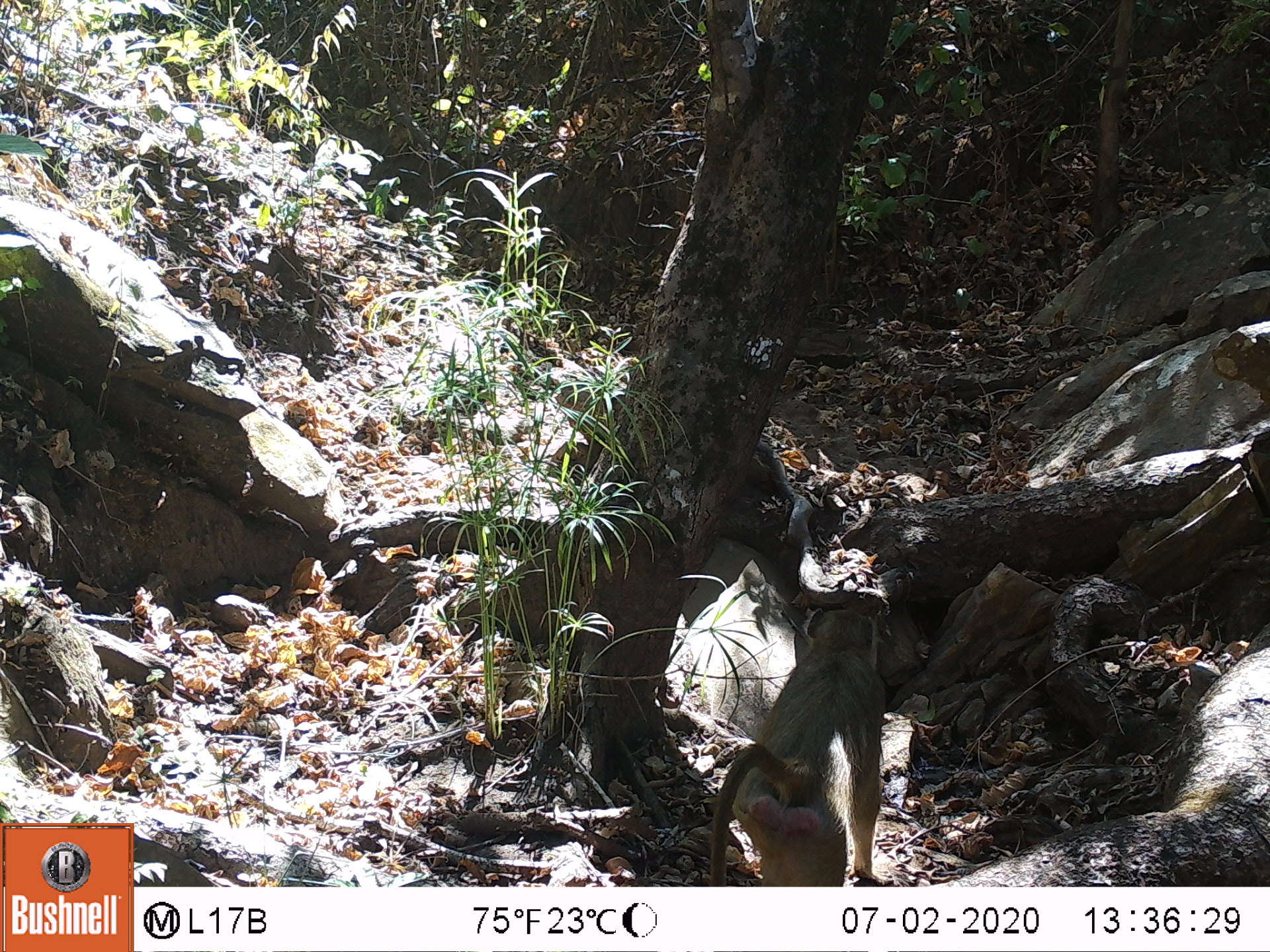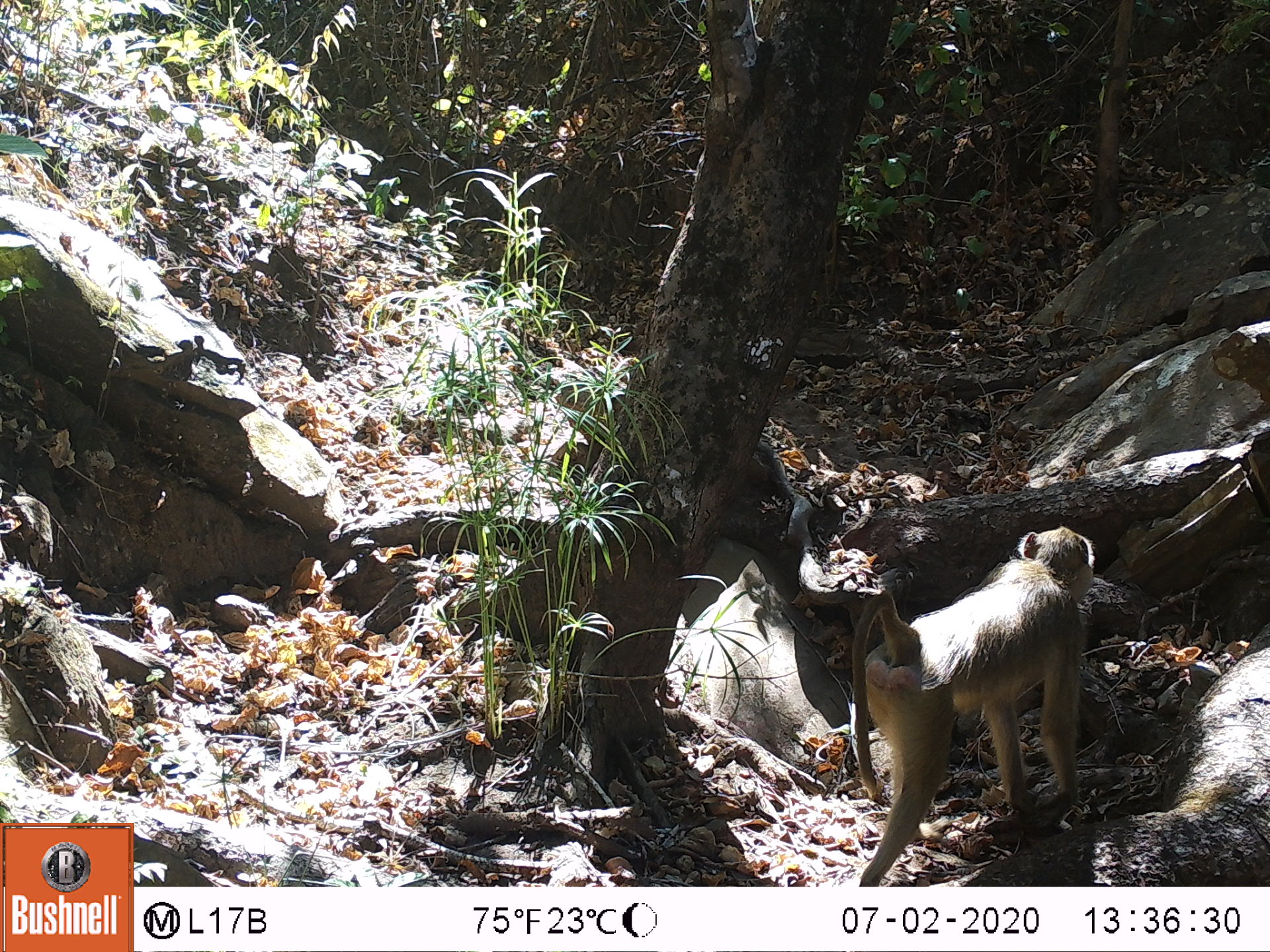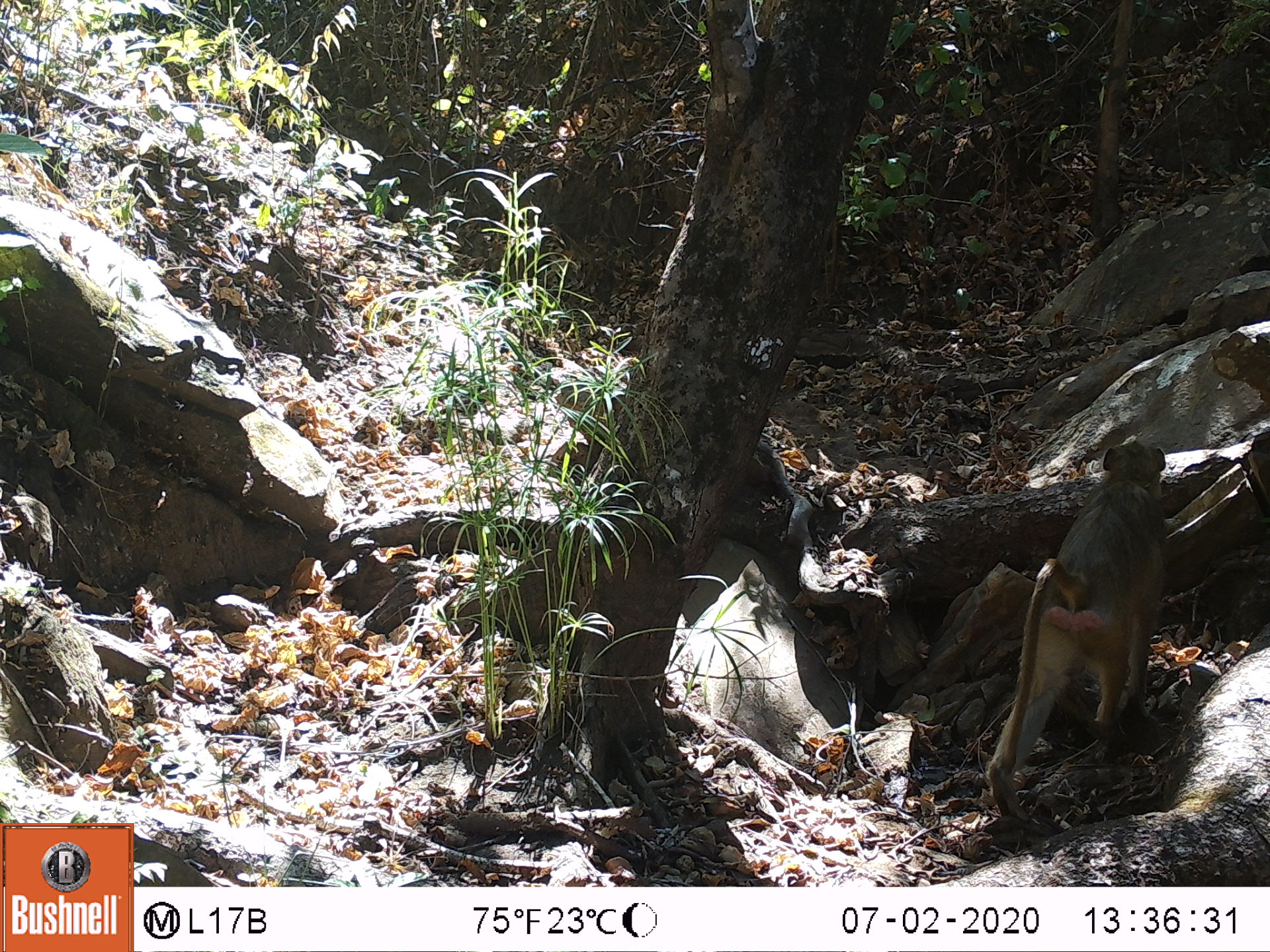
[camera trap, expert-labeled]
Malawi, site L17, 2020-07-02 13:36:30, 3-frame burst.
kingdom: Animalia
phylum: Chordata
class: Mammalia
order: Primates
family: Cercopithecidae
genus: Papio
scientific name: Papio cynocephalus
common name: yellow baboon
Yellow baboon (Papio cynocephalus), count 1.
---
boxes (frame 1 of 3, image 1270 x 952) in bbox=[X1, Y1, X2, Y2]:
yellow baboon: bbox=[700, 599, 897, 885]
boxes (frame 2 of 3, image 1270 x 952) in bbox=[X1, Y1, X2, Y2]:
yellow baboon: bbox=[831, 521, 1101, 883]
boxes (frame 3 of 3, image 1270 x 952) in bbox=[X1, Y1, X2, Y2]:
yellow baboon: bbox=[981, 437, 1174, 819]